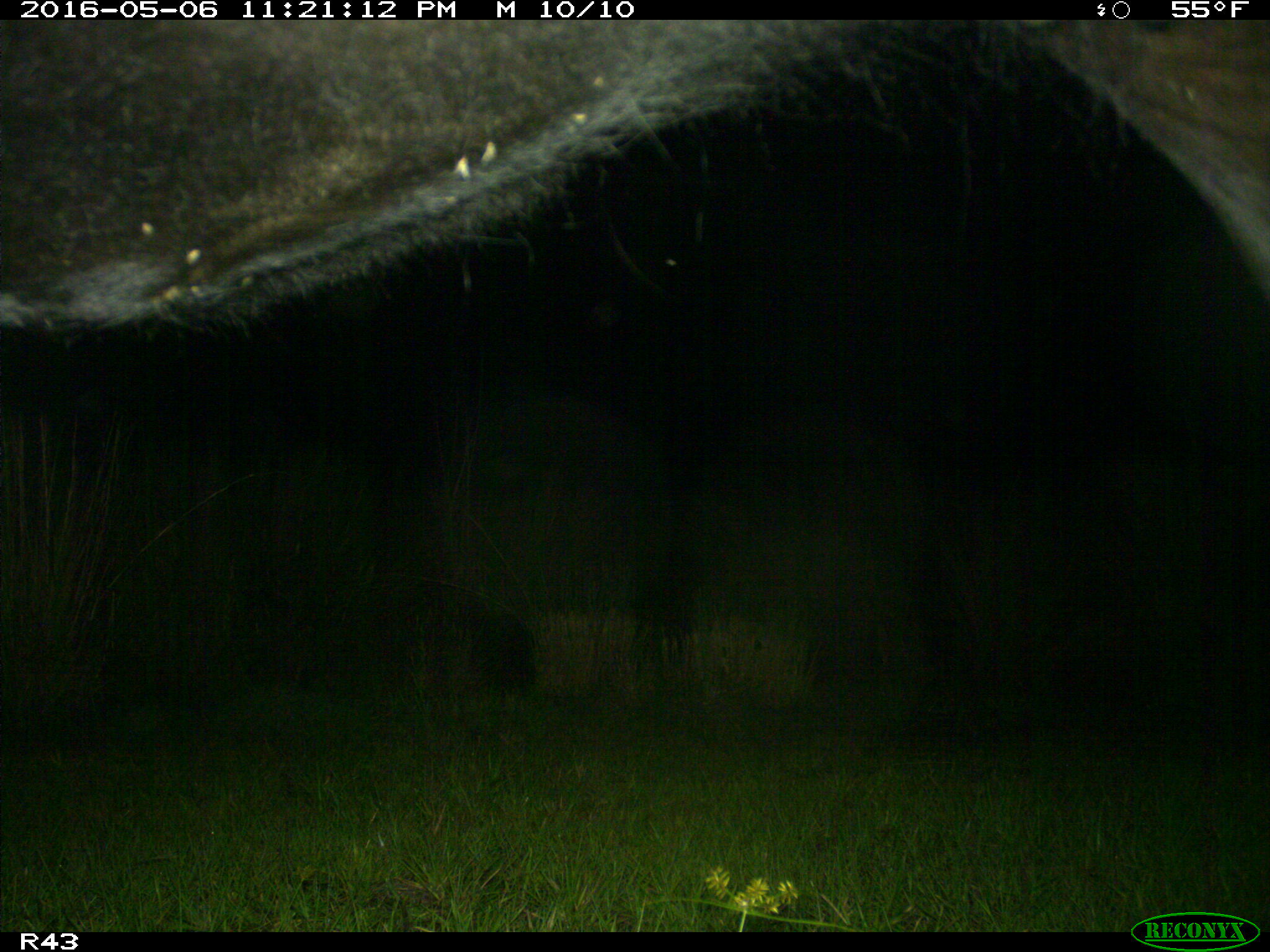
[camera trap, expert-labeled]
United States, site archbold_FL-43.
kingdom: Animalia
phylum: Chordata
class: Mammalia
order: Artiodactyla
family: Bovidae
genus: Bos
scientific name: Bos taurus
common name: domestic cow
Bos taurus (domestic cow).